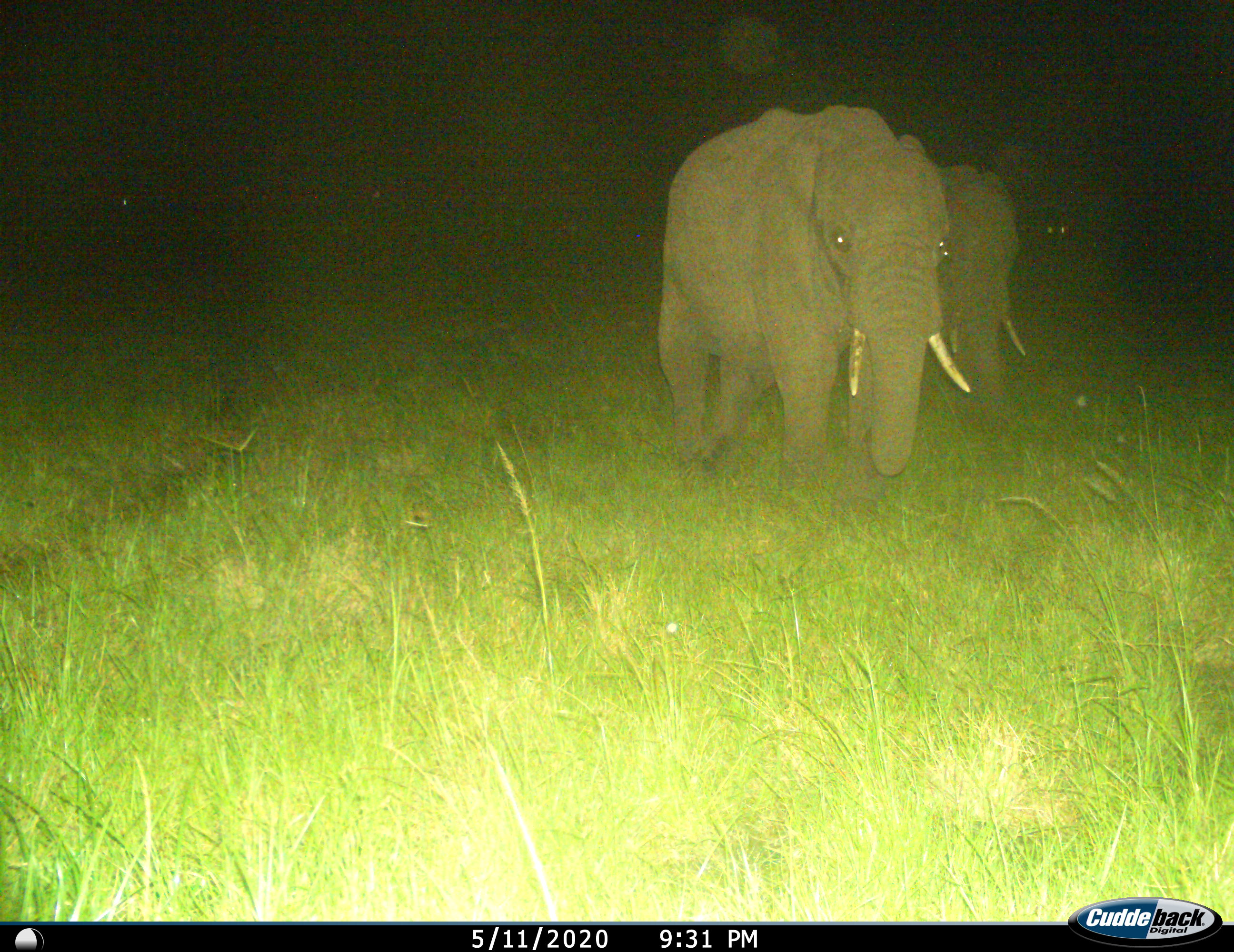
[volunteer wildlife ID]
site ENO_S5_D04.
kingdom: Animalia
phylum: Chordata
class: Mammalia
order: Proboscidea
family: Elephantidae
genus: Loxodonta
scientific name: Loxodonta africana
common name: african bush elephant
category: elephant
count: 2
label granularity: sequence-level